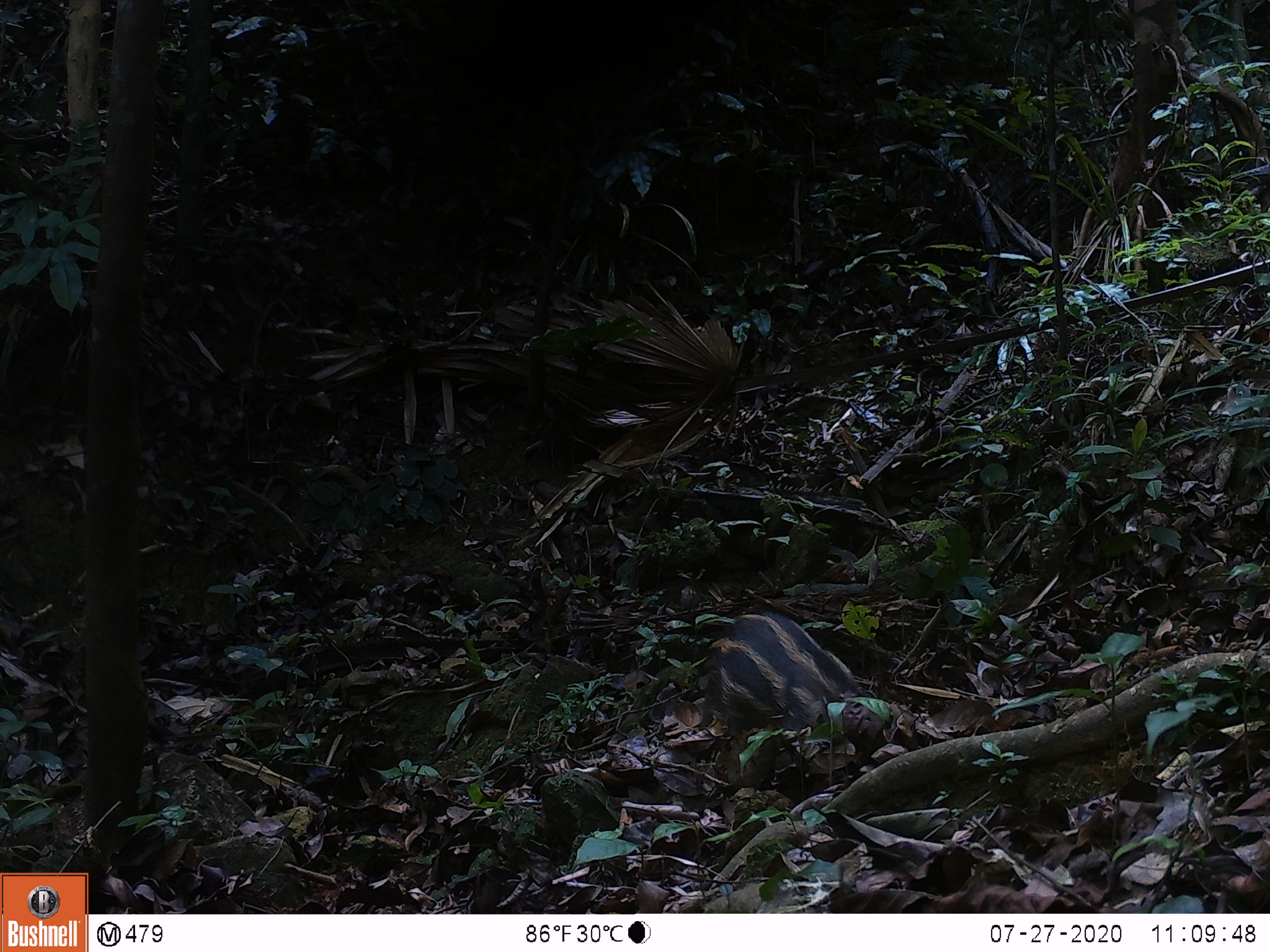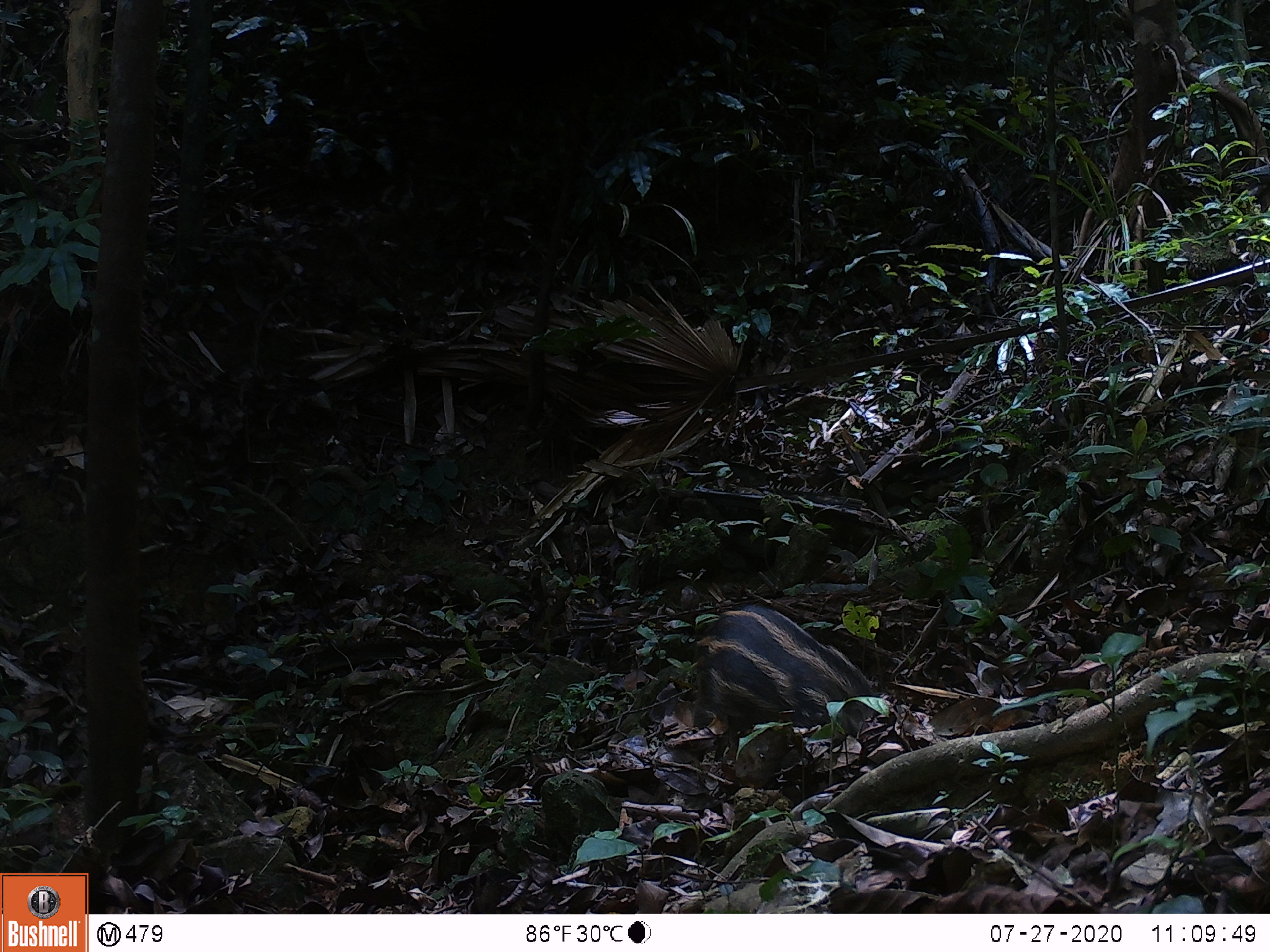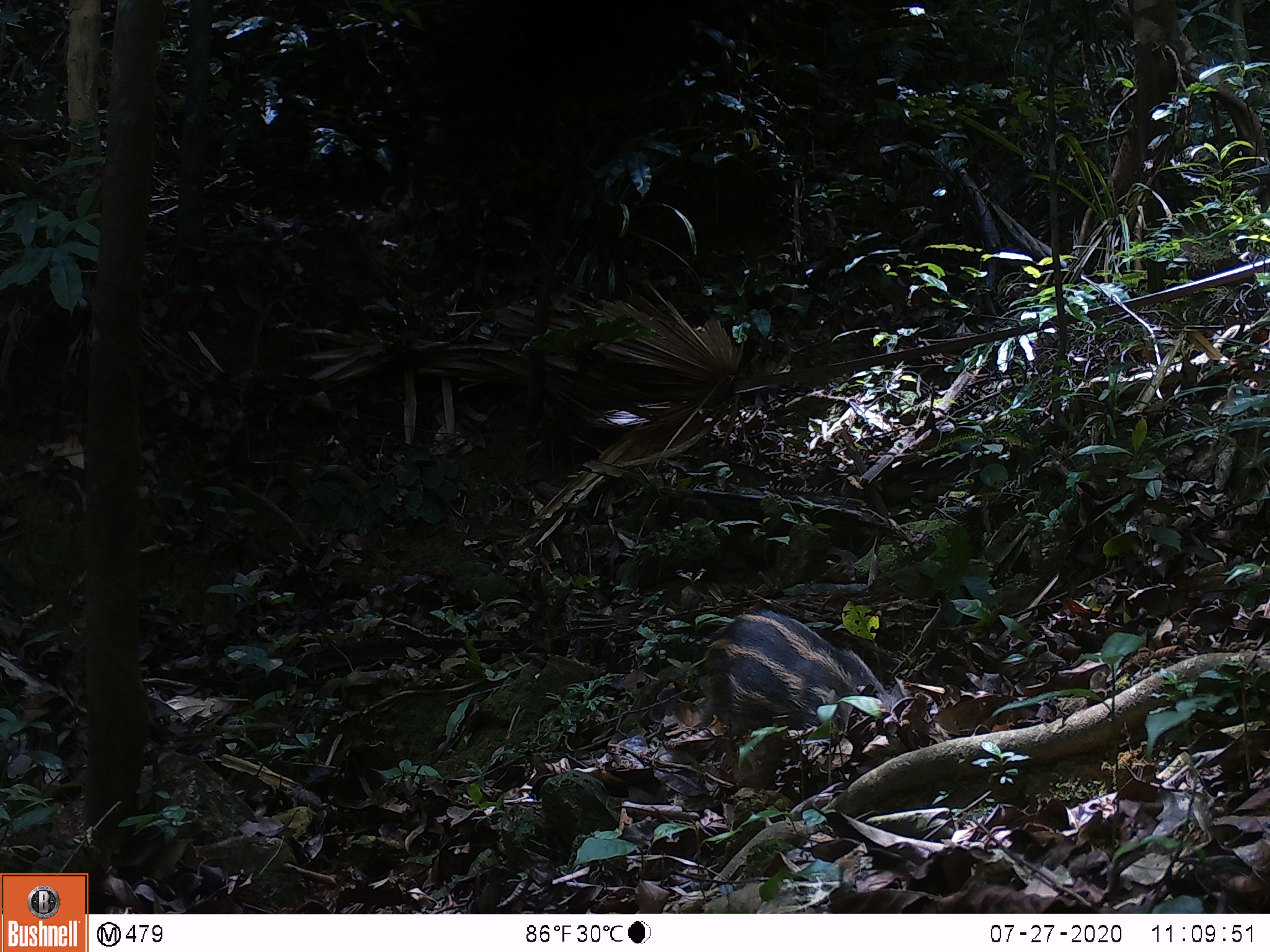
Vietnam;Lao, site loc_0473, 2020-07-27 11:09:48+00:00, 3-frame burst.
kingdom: Animalia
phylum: Chordata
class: Mammalia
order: Artiodactyla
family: Suidae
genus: Sus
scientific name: Sus scrofa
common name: eurasian wild pig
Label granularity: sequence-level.